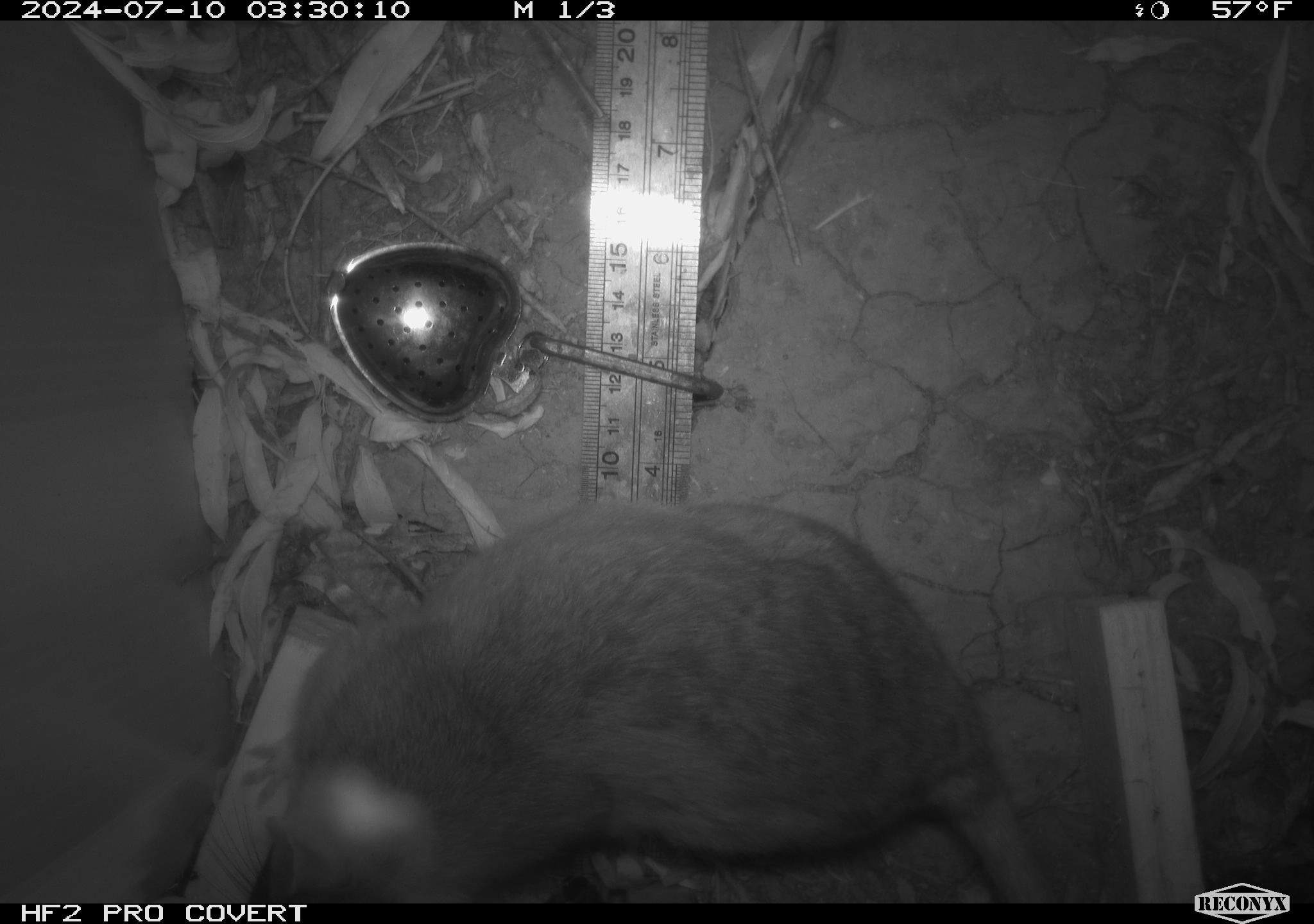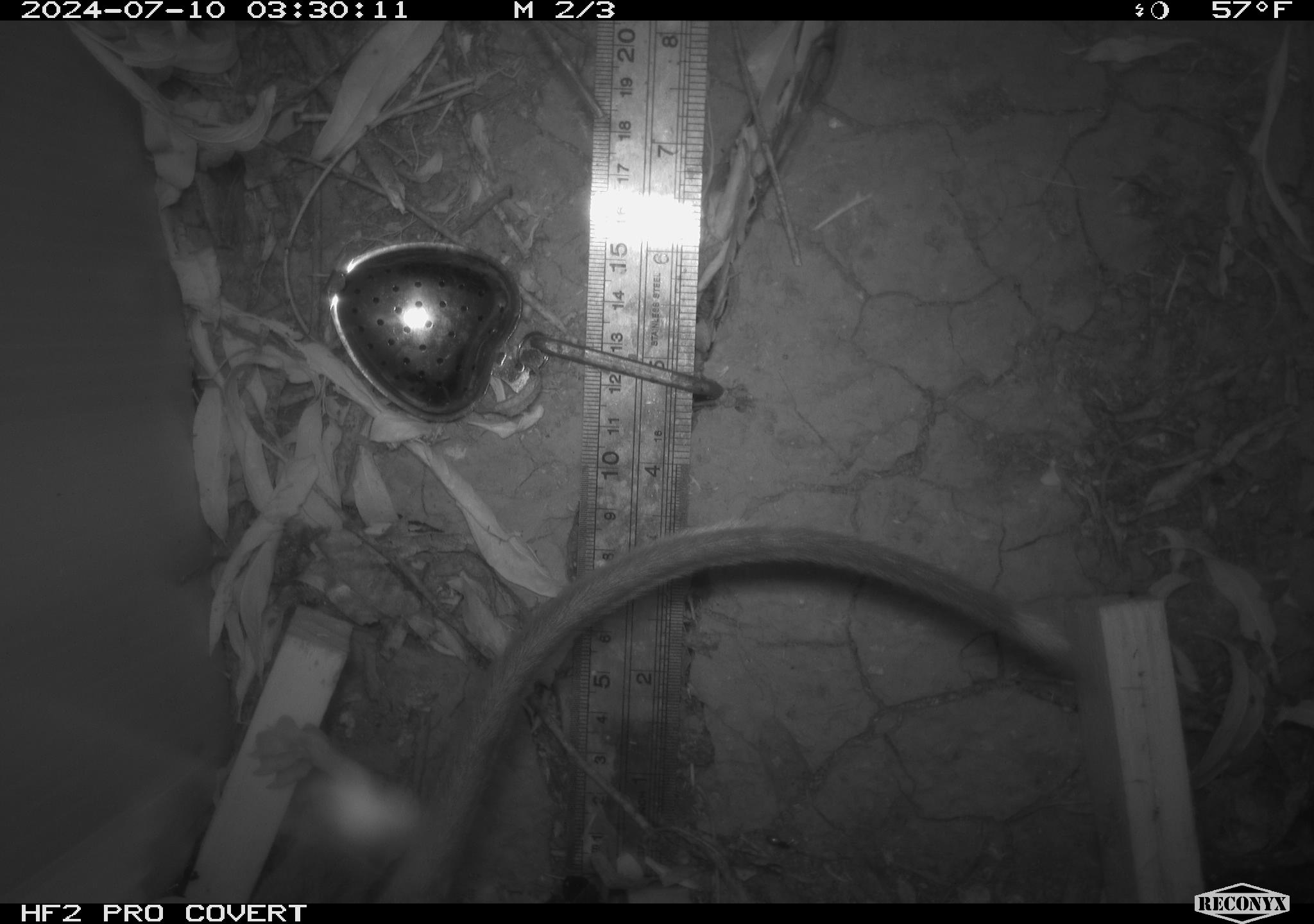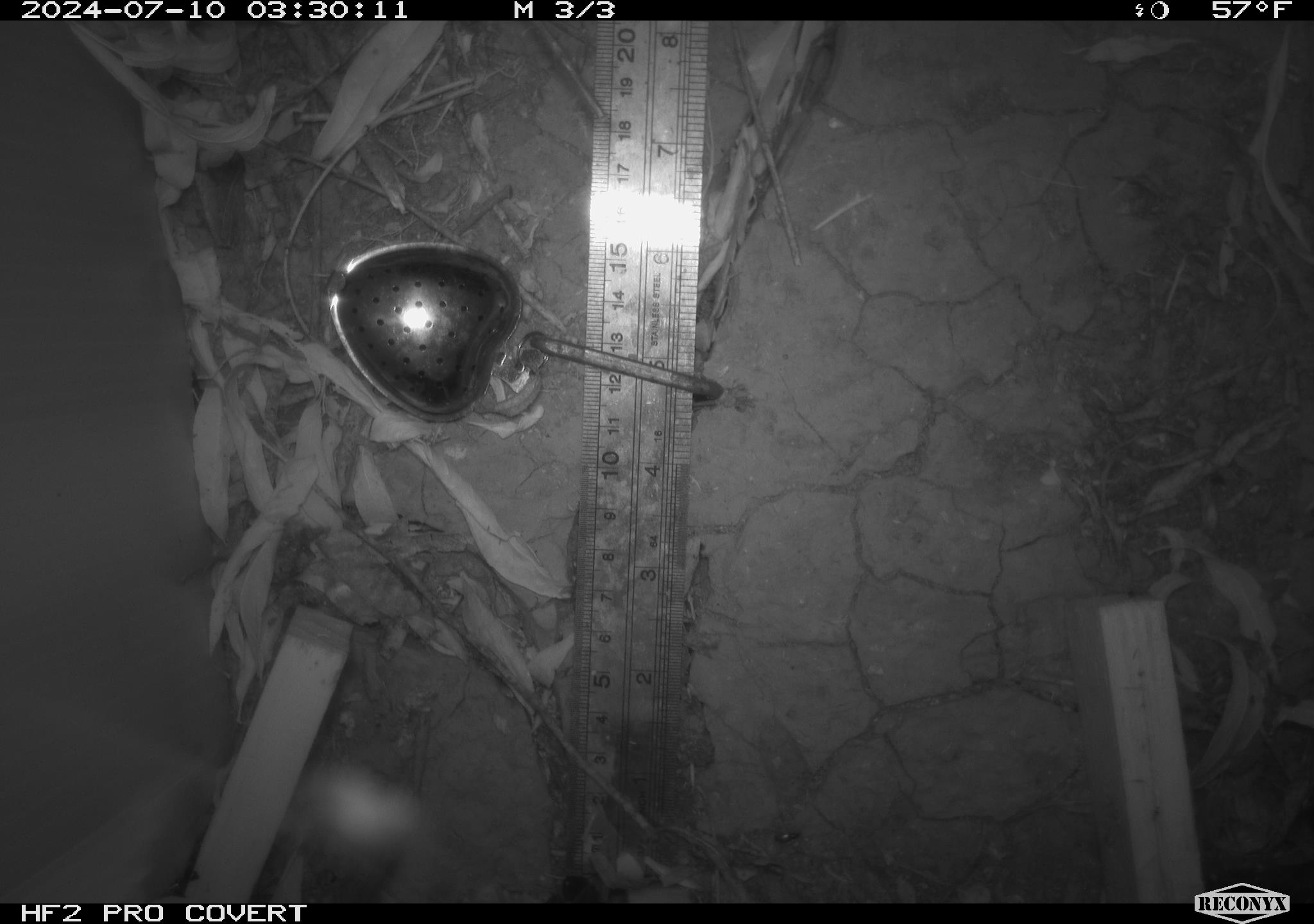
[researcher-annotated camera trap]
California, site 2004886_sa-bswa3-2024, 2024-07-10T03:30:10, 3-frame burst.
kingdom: Animalia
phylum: Chordata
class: Mammalia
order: Rodentia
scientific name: Rodentia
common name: woodrat or rat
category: woodrat or rat species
Woodrat or rat species (woodrat or rat) (Rodentia).